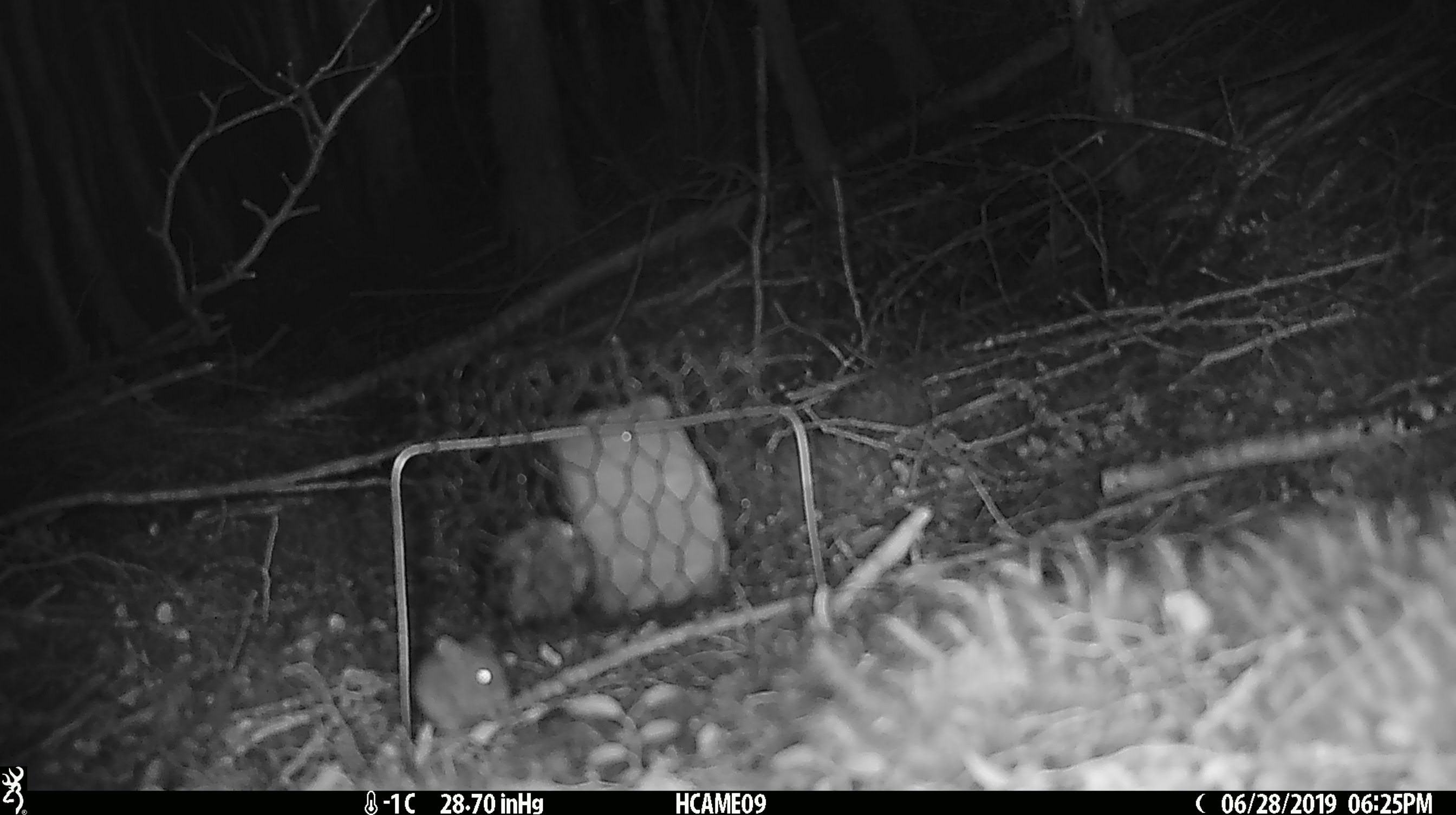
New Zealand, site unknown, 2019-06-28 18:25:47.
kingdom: Animalia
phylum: Chordata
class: Mammalia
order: Rodentia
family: Muridae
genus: Mus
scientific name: Mus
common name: mouse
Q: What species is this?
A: Mouse (Mus).